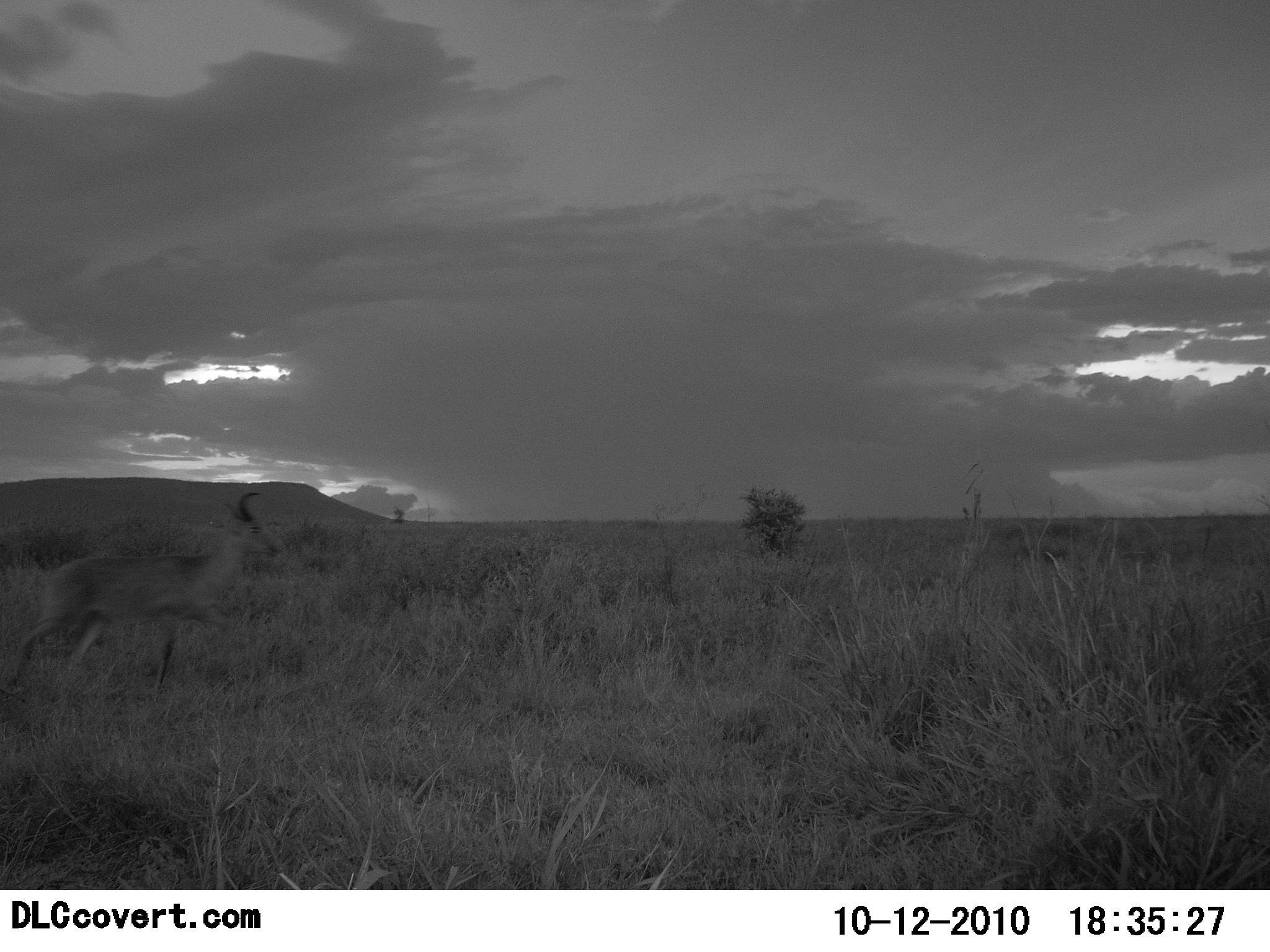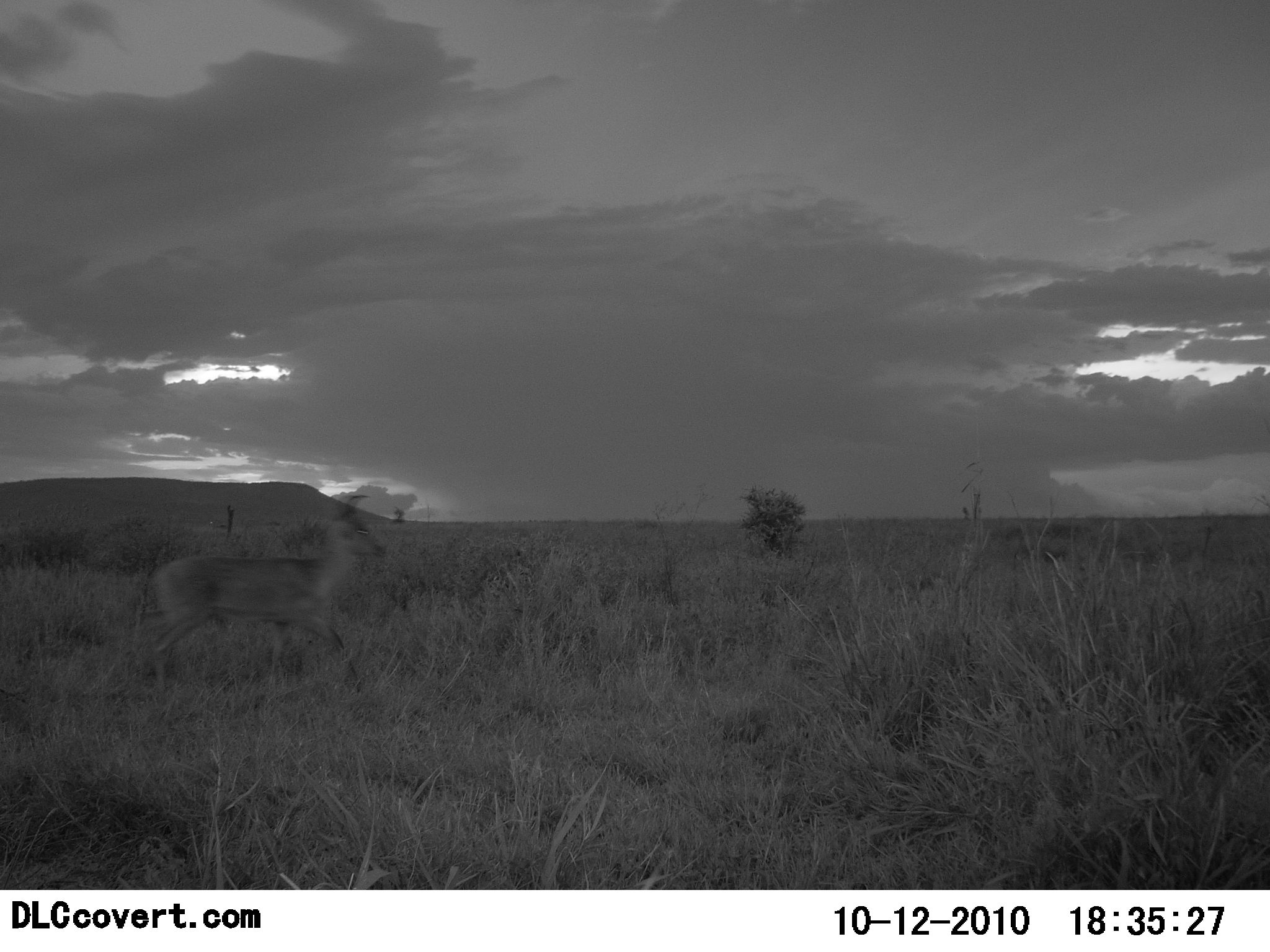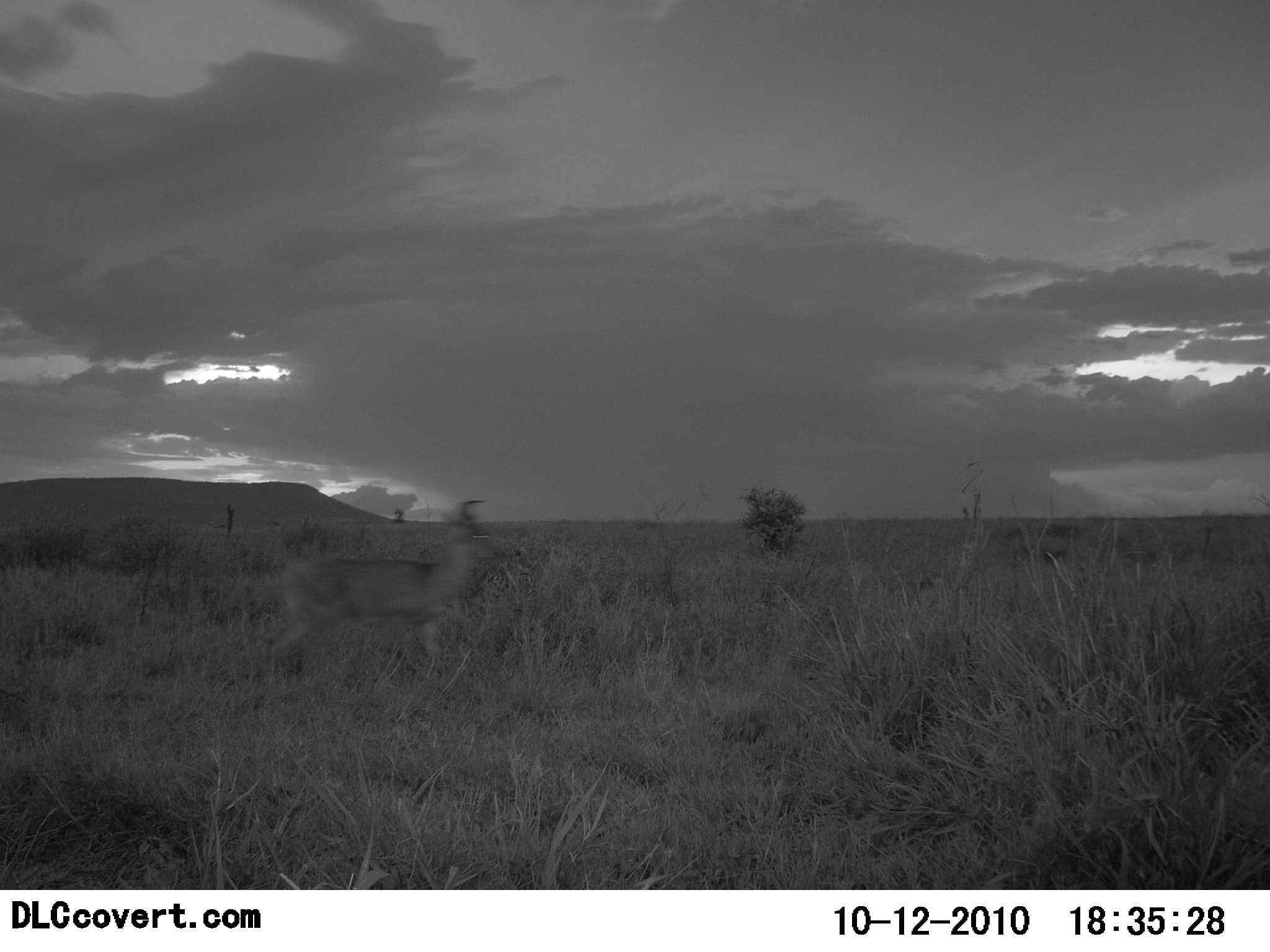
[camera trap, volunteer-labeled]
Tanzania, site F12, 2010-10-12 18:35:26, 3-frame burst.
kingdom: Animalia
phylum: Chordata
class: Mammalia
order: Artiodactyla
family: Bovidae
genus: Redunca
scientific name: Redunca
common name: reedbuck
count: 1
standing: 11%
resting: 0%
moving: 89%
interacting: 0%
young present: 0%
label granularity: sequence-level